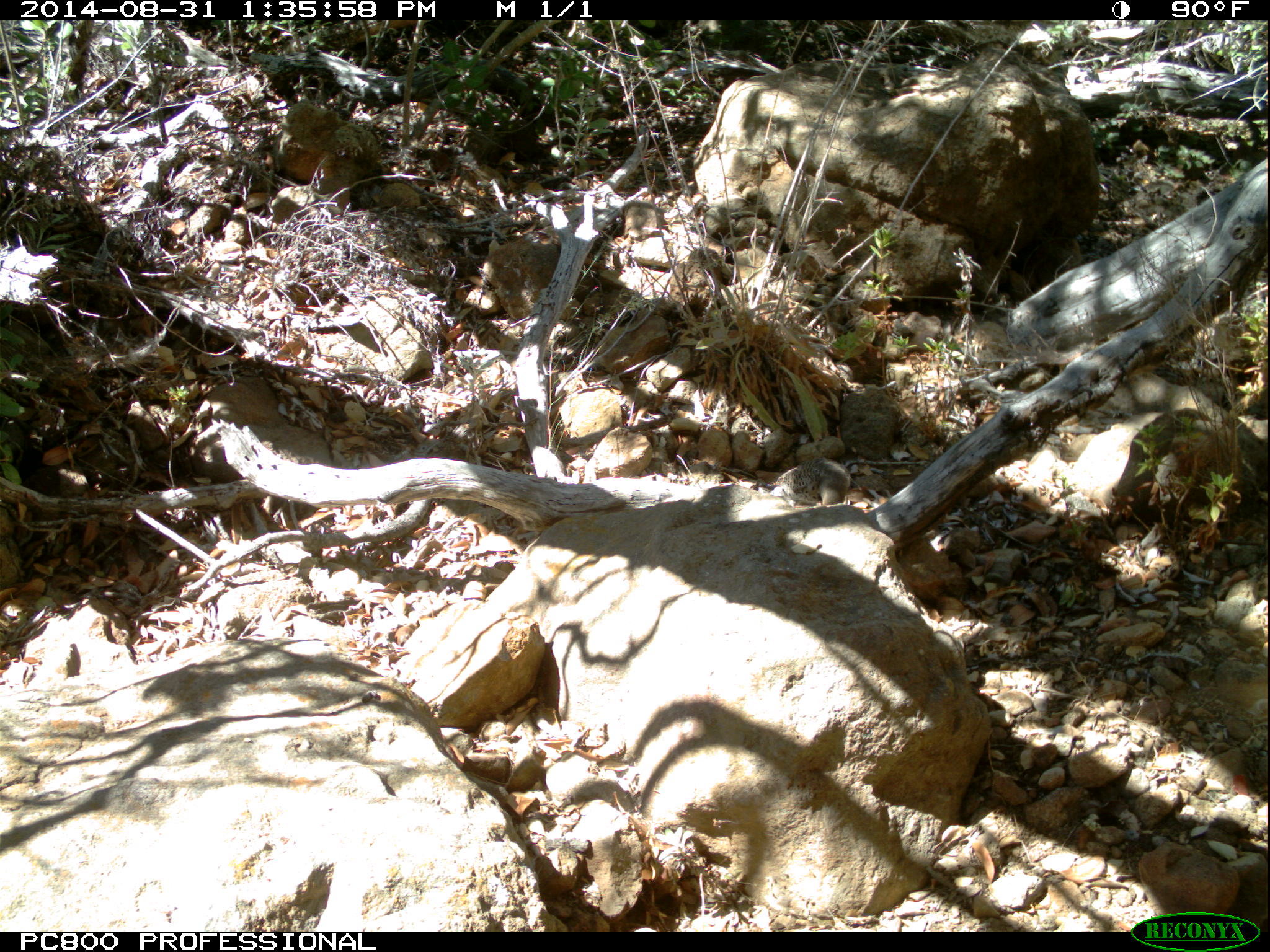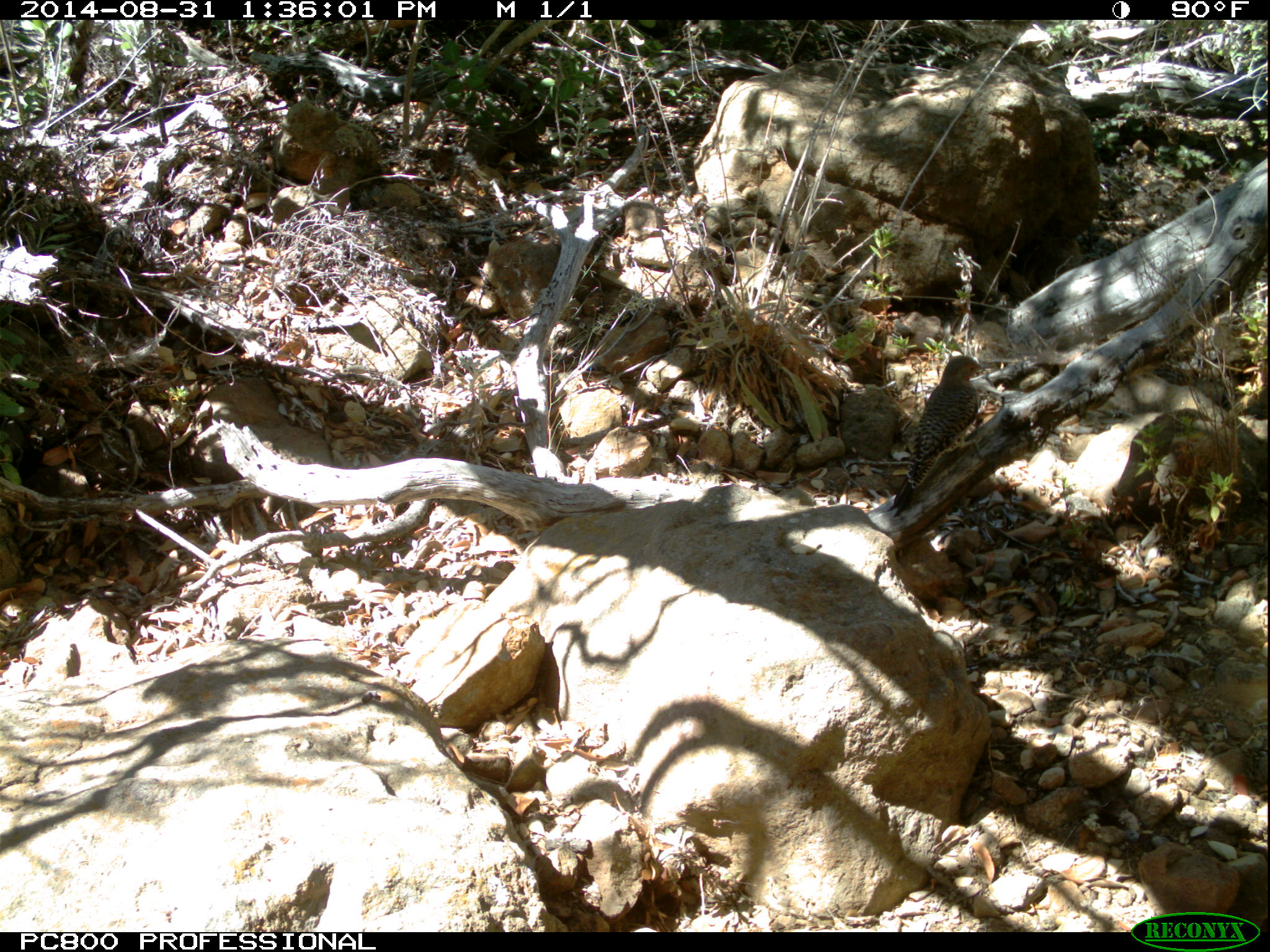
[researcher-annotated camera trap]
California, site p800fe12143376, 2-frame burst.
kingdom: Animalia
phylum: Chordata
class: Aves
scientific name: Aves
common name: bird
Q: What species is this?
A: Bird (Aves).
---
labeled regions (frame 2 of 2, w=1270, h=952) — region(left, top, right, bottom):
bird: region(886, 355, 995, 518)